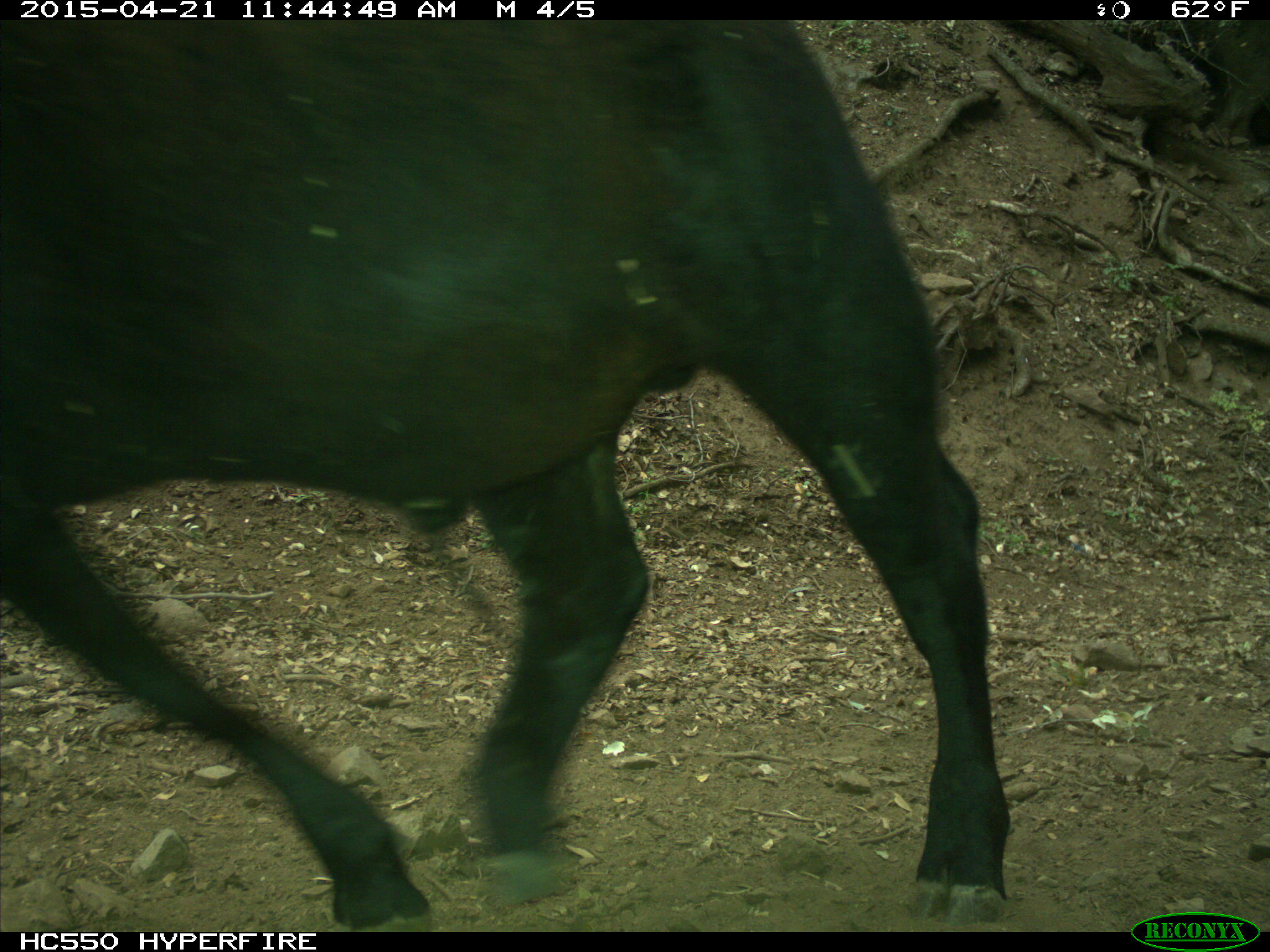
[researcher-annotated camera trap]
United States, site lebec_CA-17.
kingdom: Animalia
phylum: Chordata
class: Mammalia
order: Artiodactyla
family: Bovidae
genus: Bos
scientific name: Bos taurus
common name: domestic cow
Bos taurus (domestic cow).